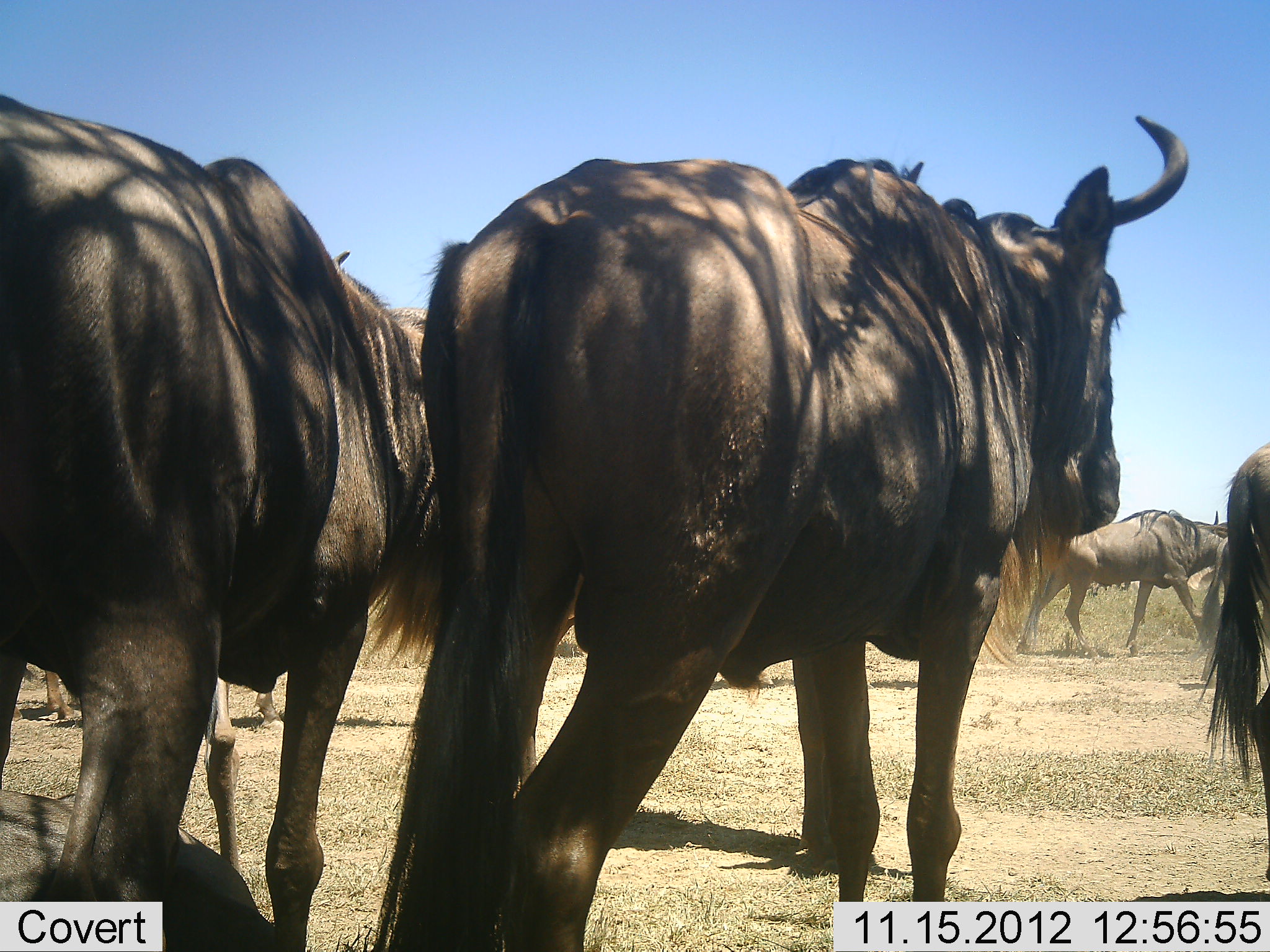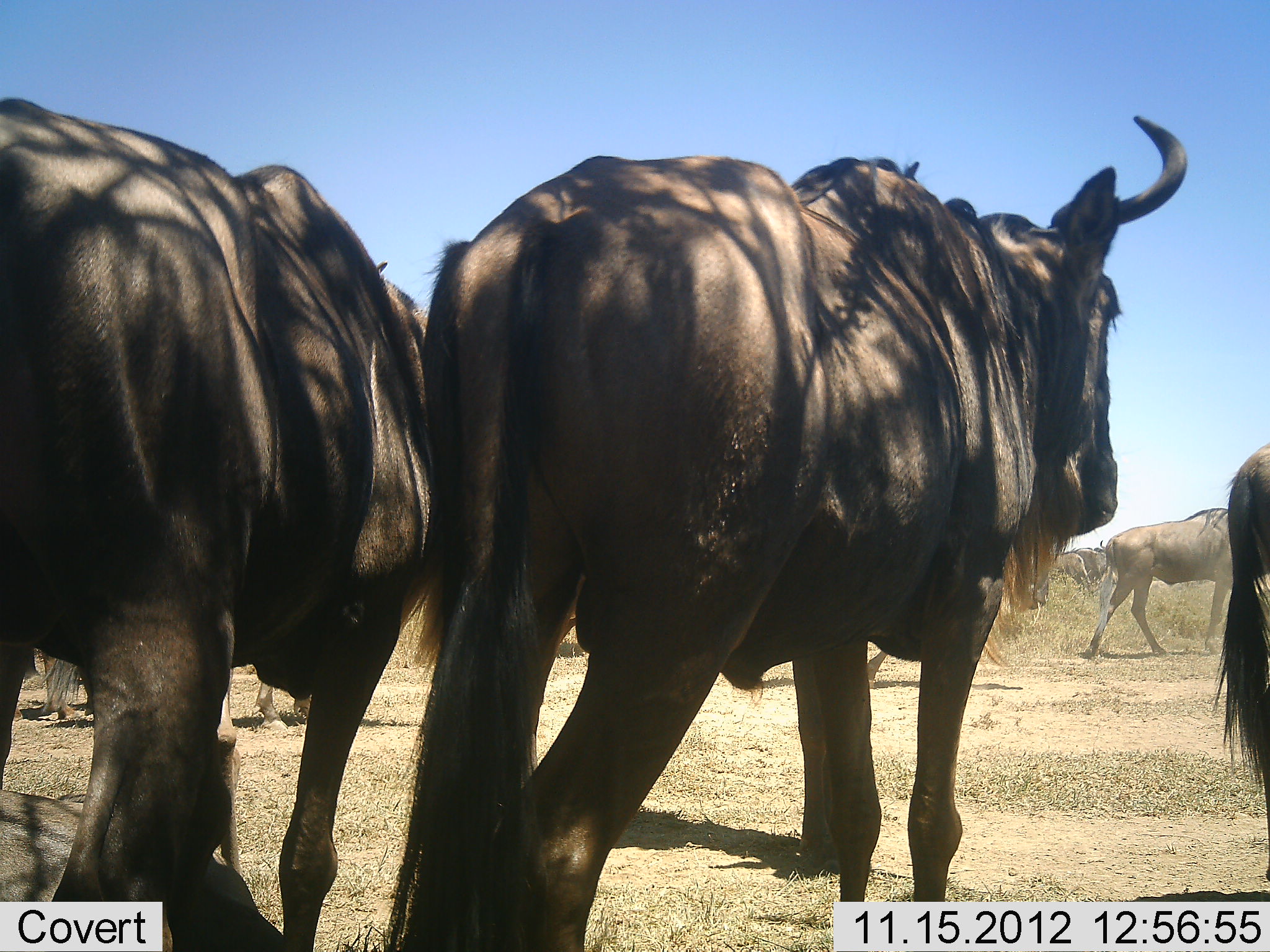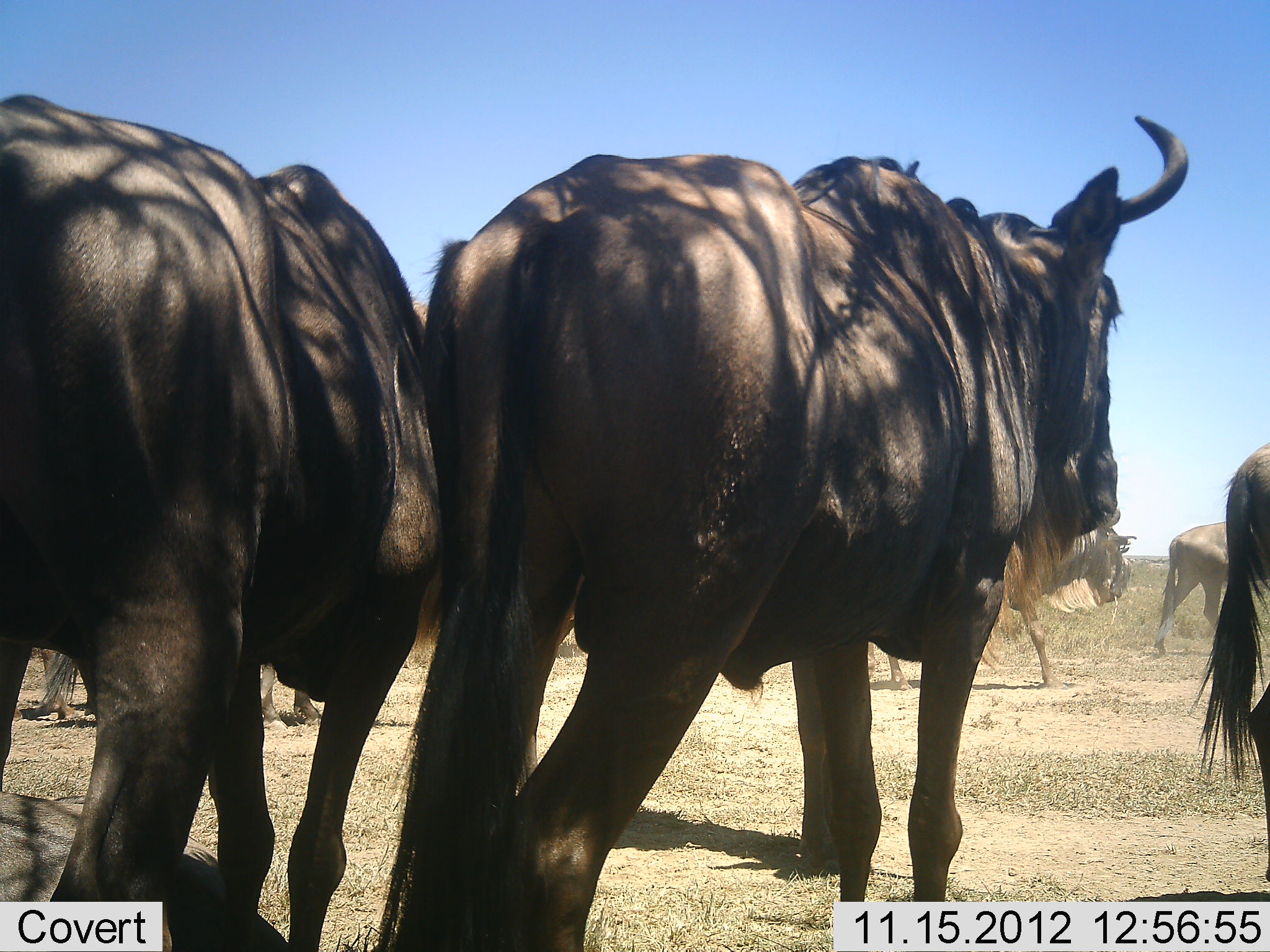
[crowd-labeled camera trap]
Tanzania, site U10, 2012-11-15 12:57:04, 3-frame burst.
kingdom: Animalia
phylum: Chordata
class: Mammalia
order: Artiodactyla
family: Bovidae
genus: Connochaetes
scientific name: Connochaetes taurinus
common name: blue wildebeest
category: wildebeest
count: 6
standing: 100%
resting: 20%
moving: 70%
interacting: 0%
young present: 0%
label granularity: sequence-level